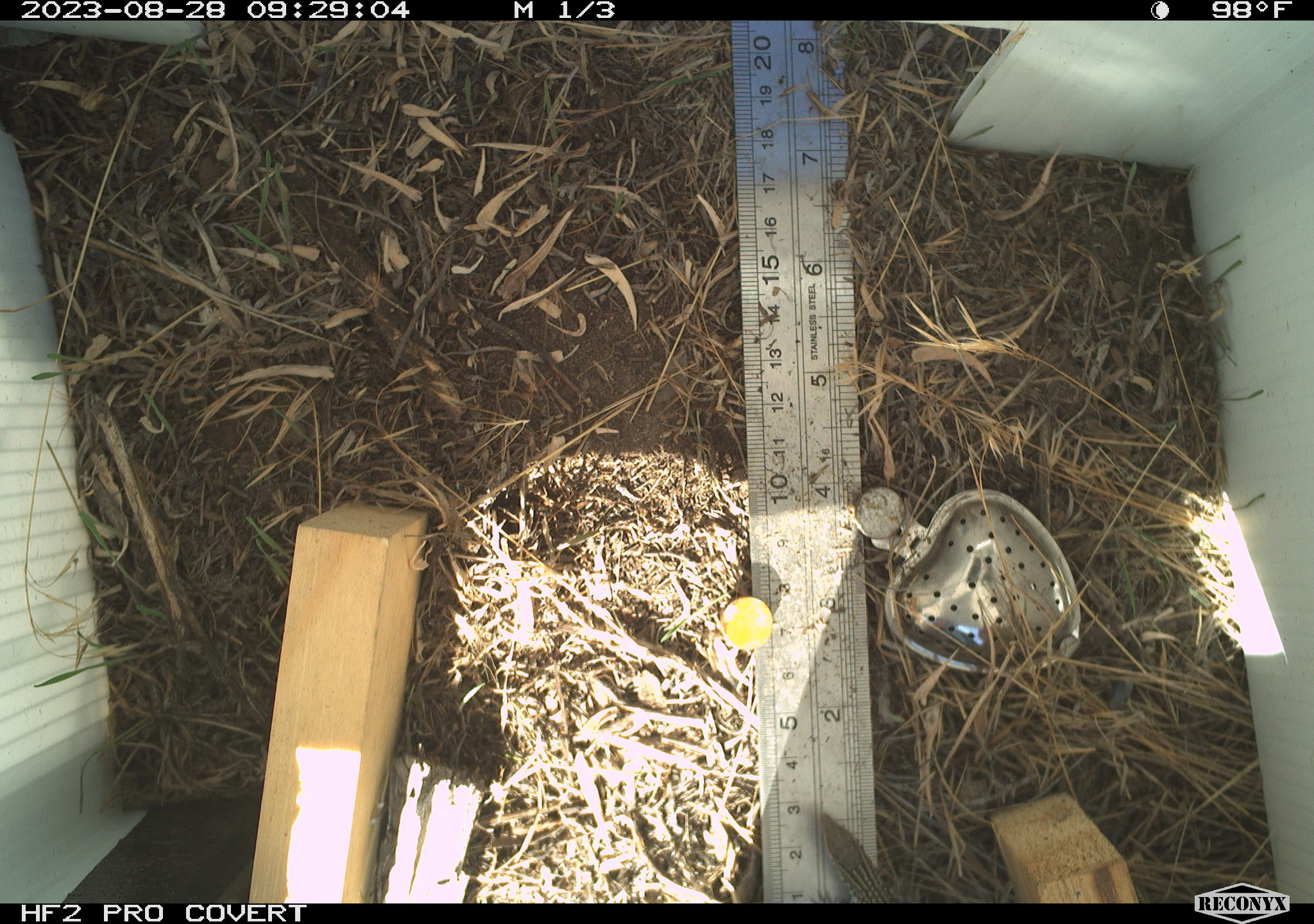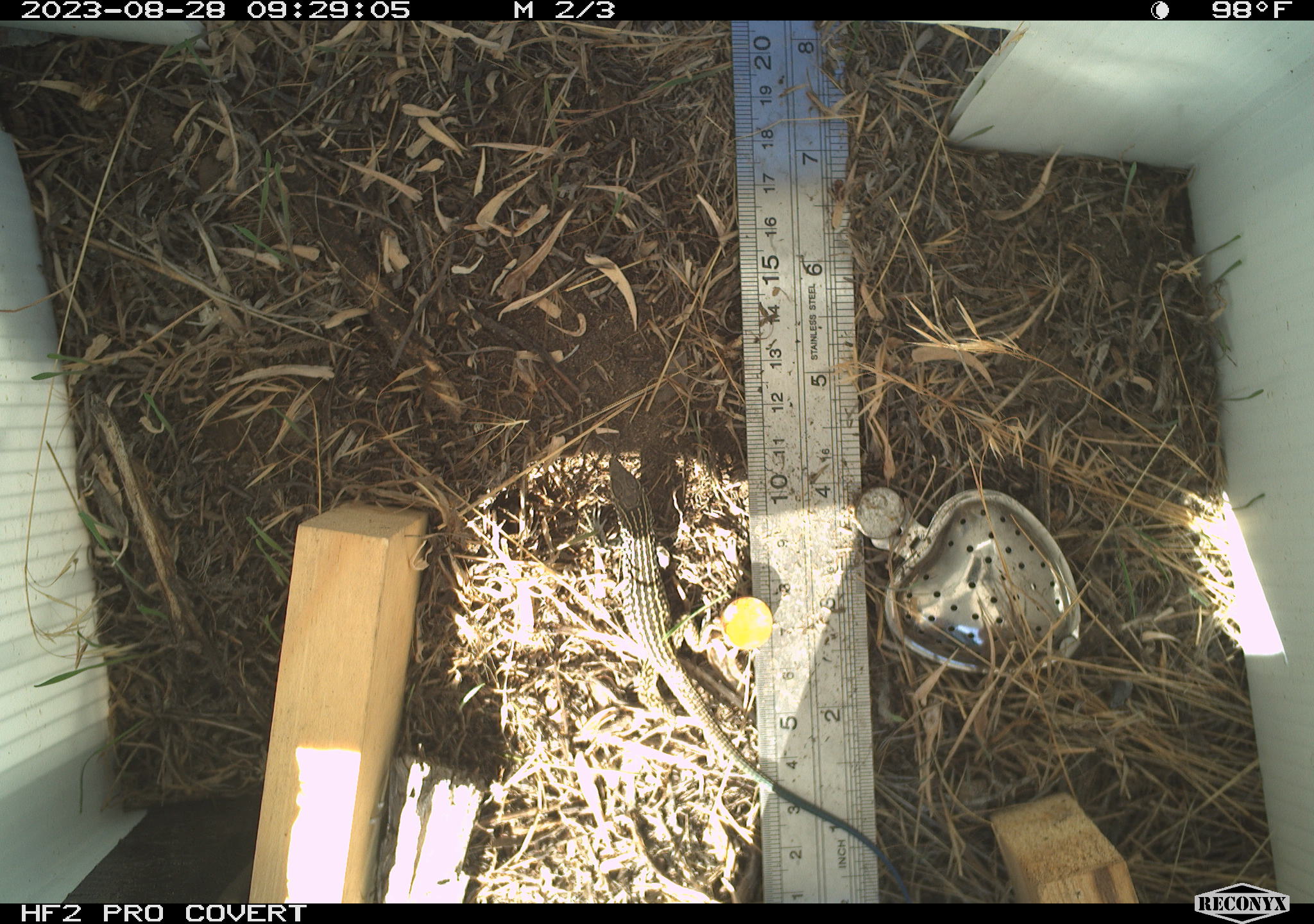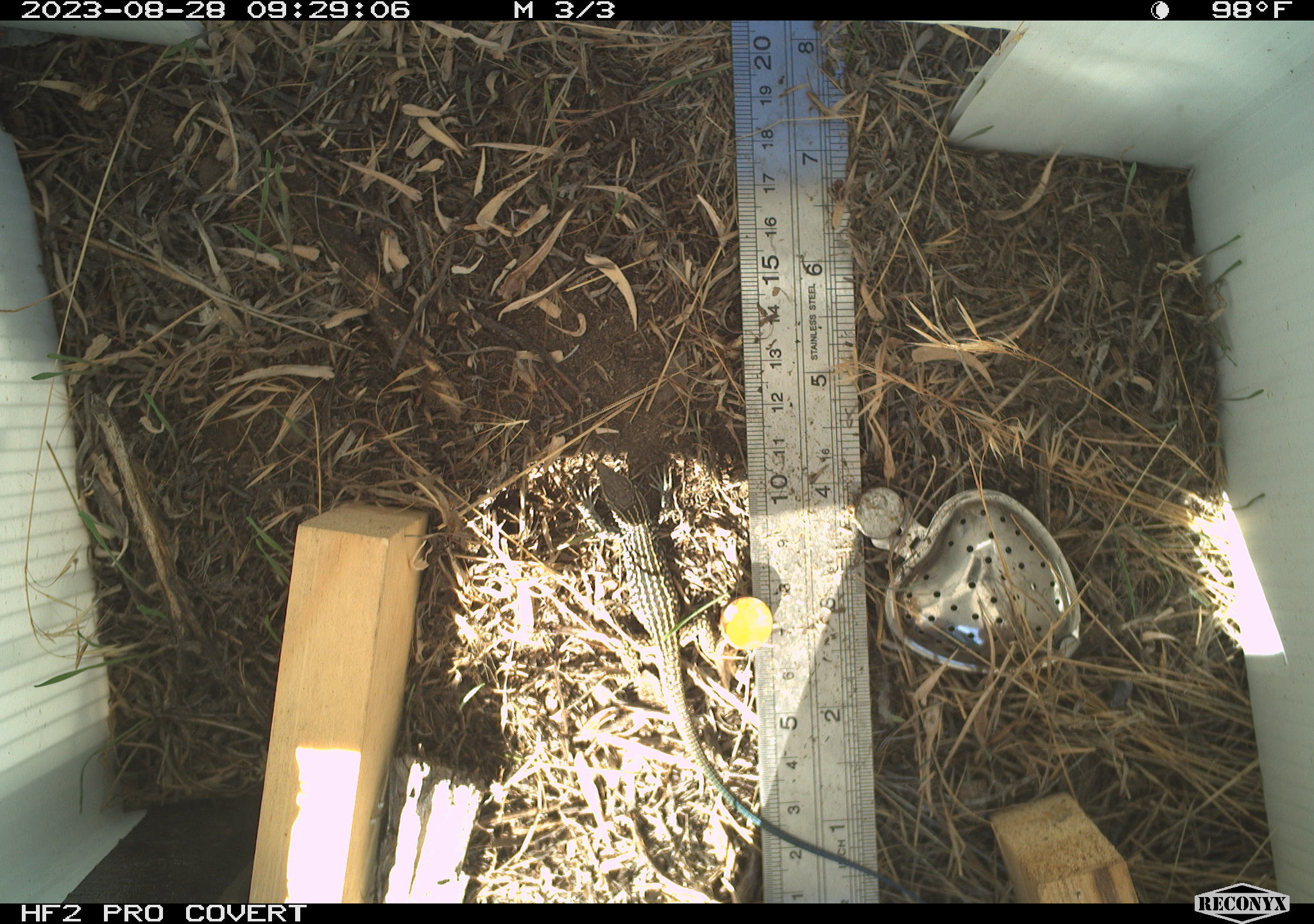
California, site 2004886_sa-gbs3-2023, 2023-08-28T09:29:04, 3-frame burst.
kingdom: Animalia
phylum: Chordata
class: Reptilia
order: Squamata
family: Teiidae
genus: Aspidoscelis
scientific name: Aspidoscelis tigris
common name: western whiptail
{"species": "western whiptail (Aspidoscelis tigris)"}